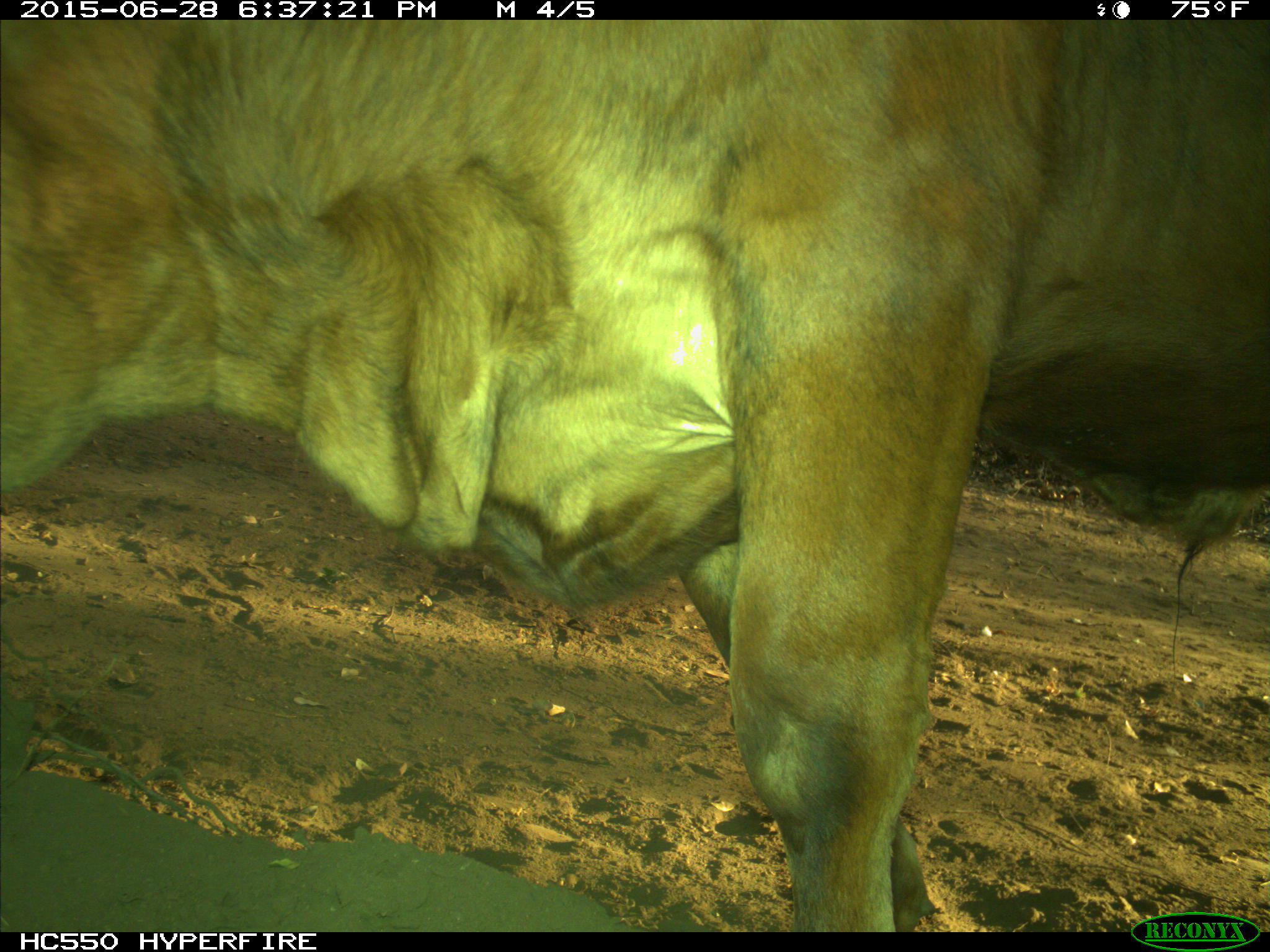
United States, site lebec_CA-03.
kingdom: Animalia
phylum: Chordata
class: Mammalia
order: Artiodactyla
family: Bovidae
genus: Bos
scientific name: Bos taurus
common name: domestic cow